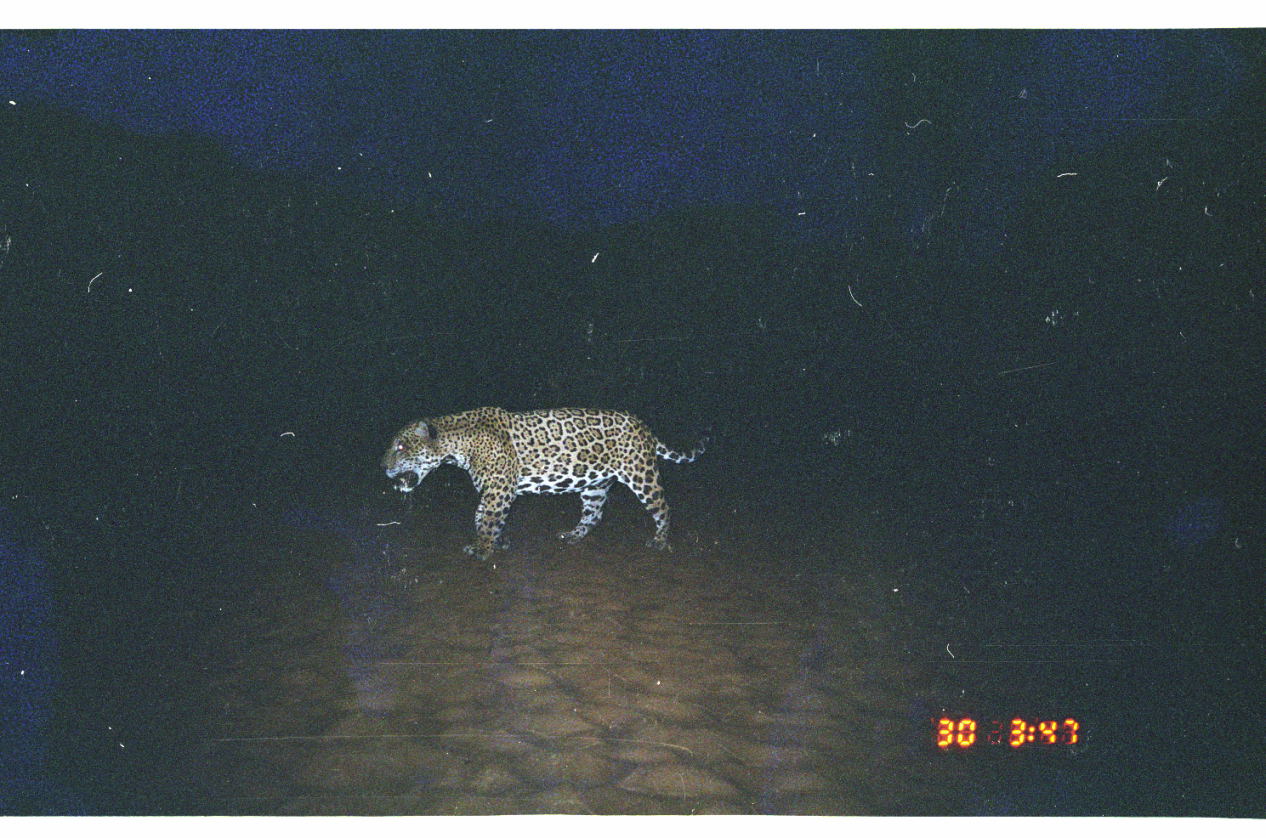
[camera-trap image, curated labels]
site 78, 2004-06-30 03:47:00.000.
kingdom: Animalia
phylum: Chordata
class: Mammalia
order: Carnivora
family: Felidae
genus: Panthera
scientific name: Panthera onca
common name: jaguar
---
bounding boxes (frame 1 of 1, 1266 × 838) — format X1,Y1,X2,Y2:
panthera onca: 380,406,712,561